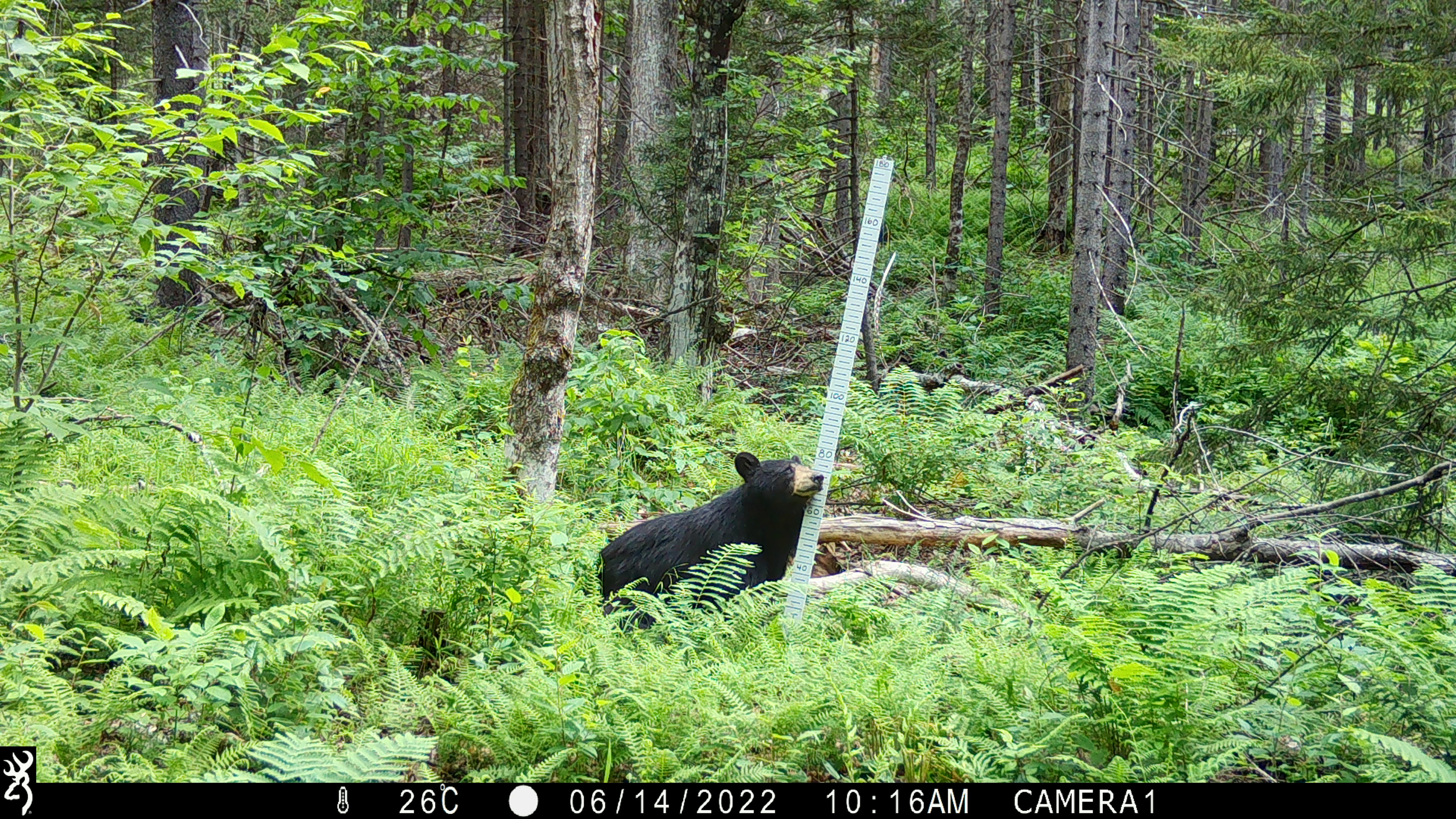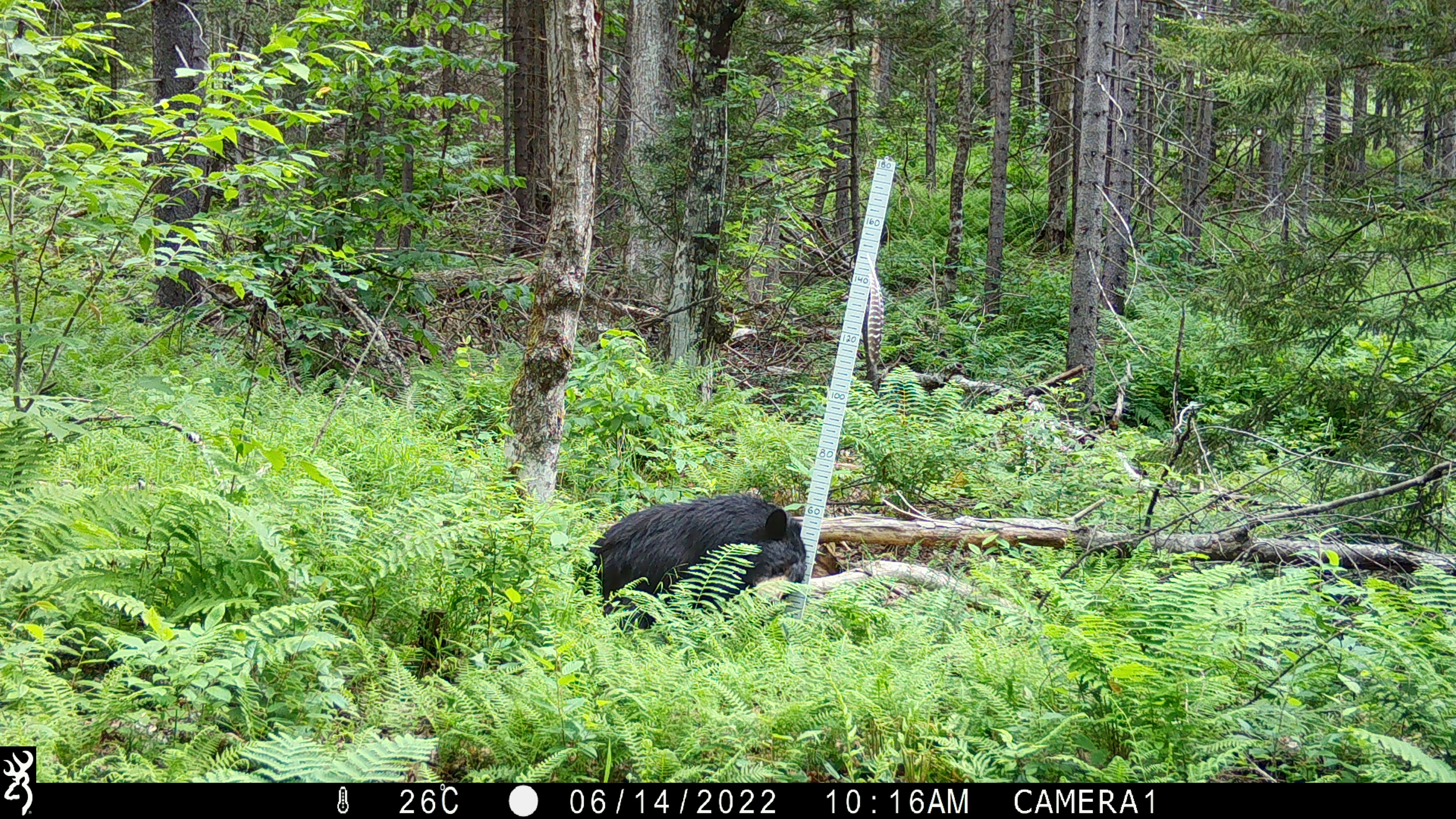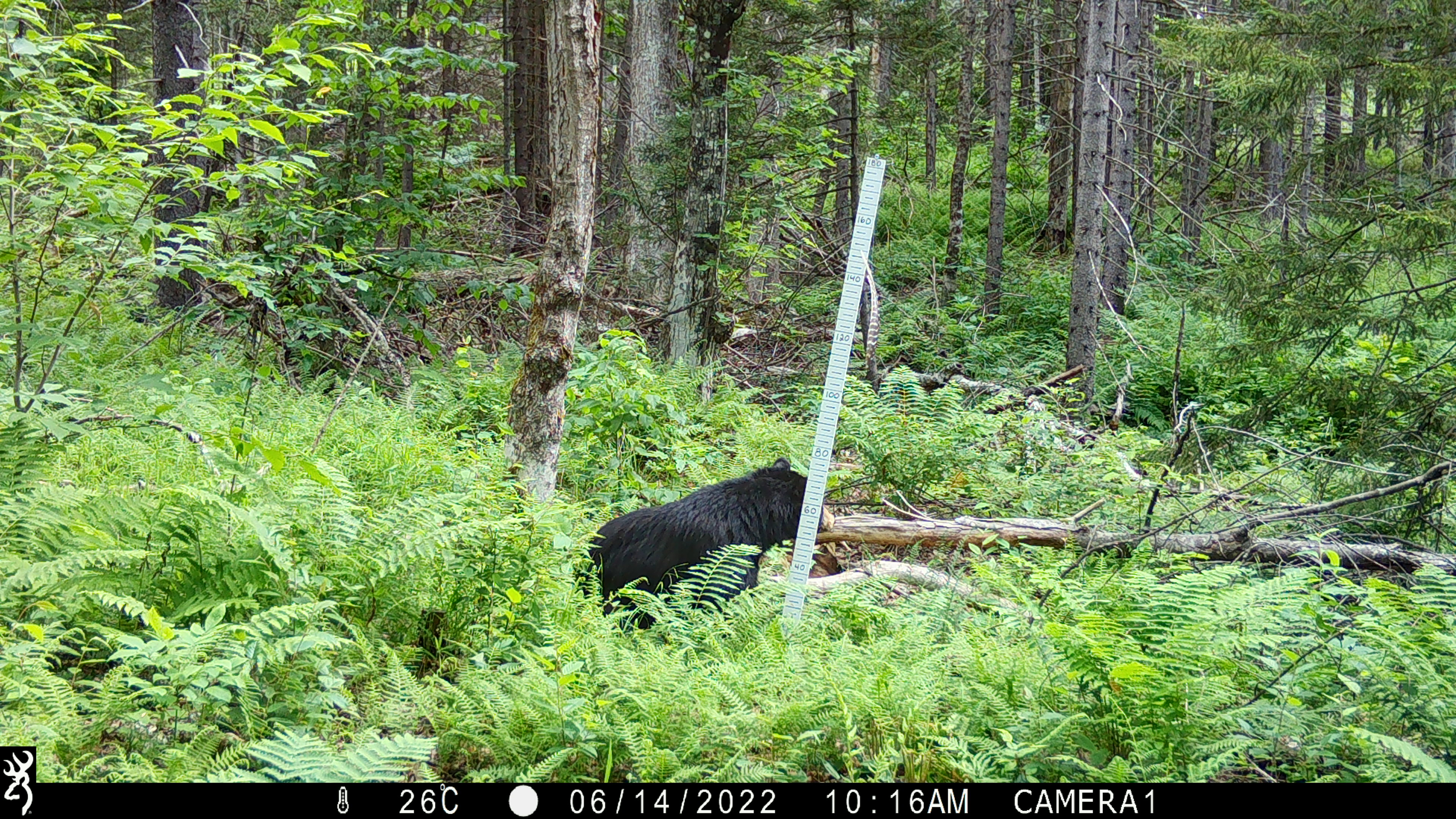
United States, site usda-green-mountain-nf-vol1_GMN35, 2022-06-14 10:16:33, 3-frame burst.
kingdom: Animalia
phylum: Chordata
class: Mammalia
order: Carnivora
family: Ursidae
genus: Ursus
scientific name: Ursus americanus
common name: black bear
Black bear (Ursus americanus).